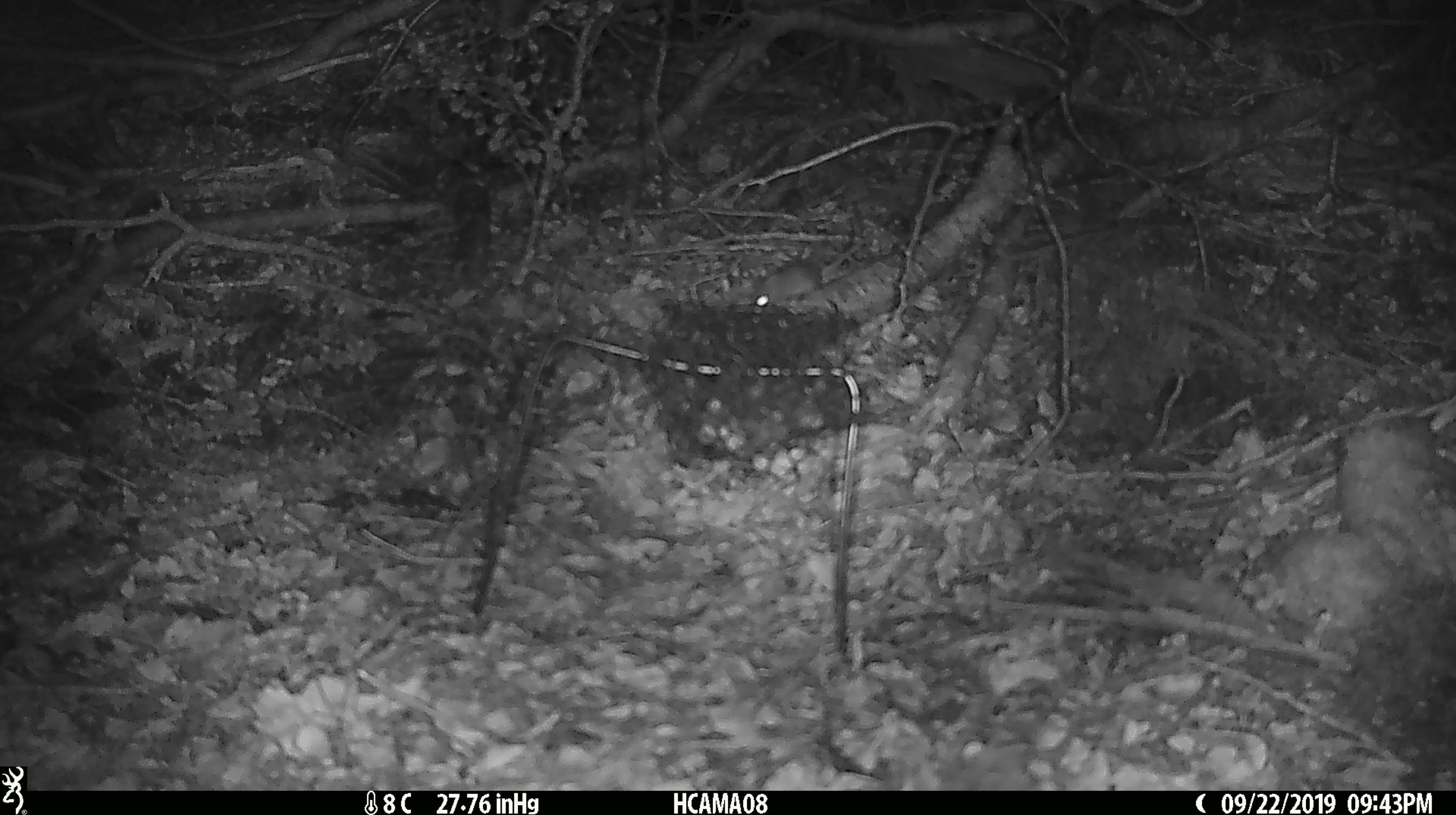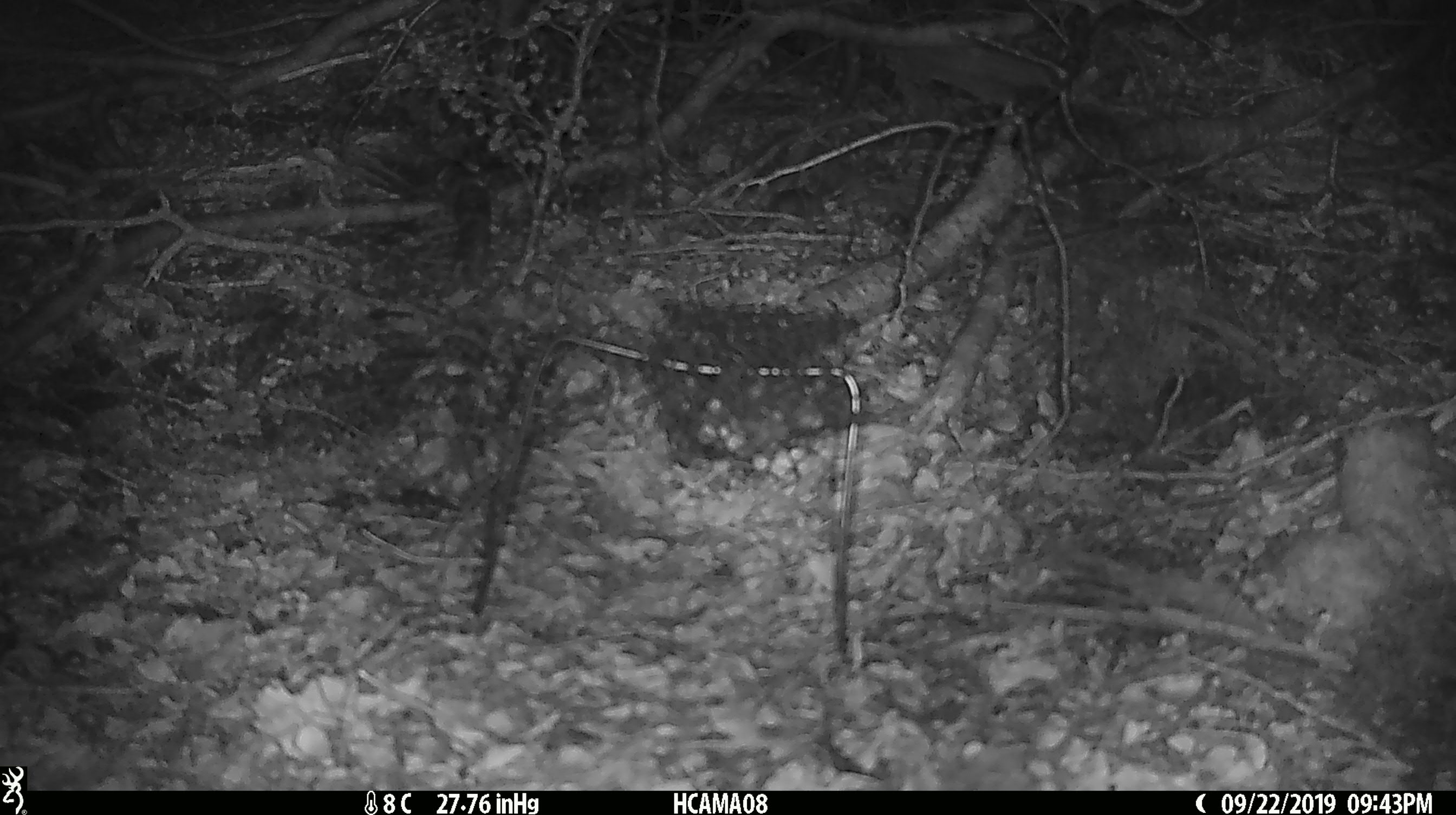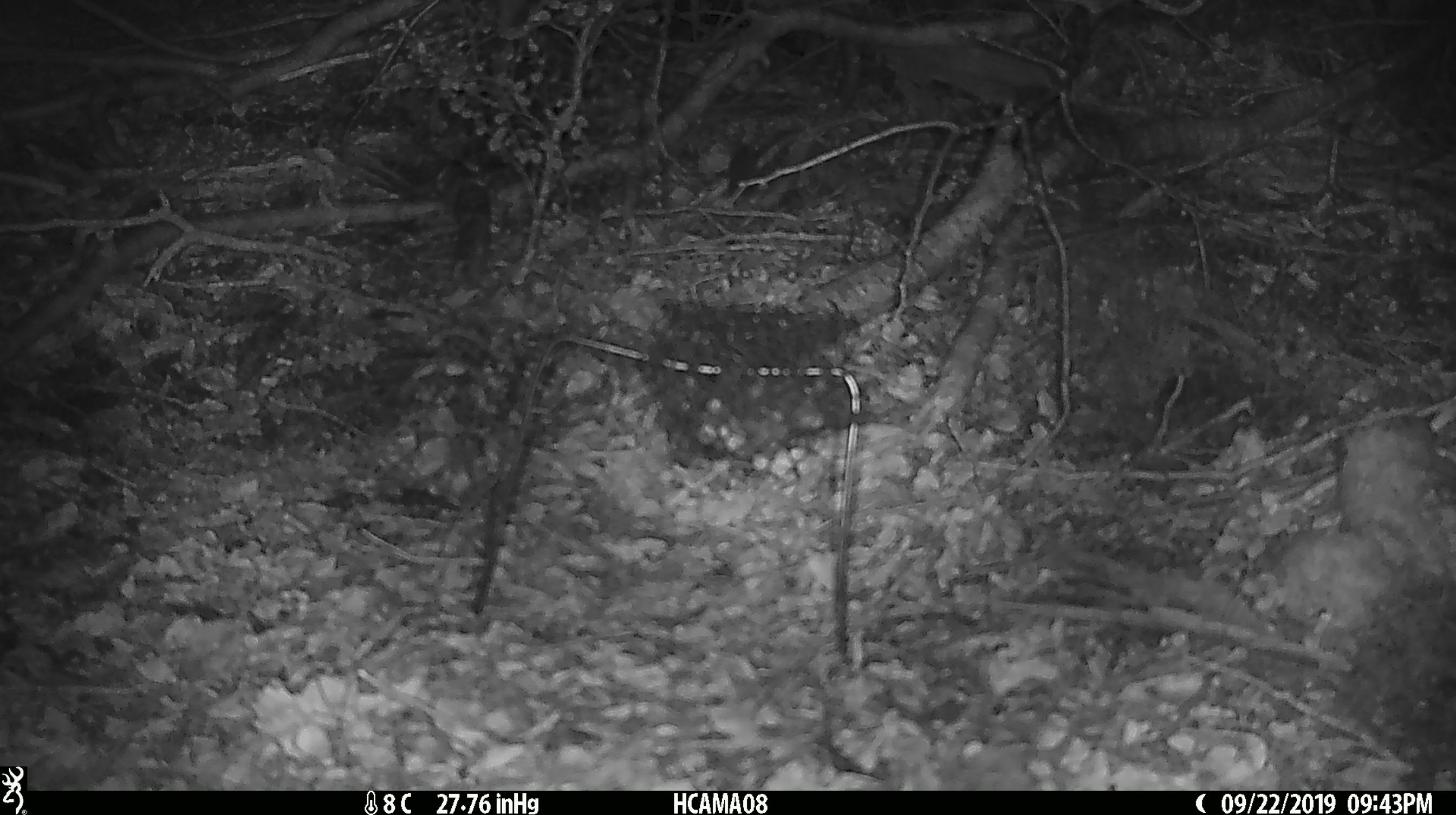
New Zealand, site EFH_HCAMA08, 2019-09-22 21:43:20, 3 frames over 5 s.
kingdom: Animalia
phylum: Chordata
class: Mammalia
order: Rodentia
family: Muridae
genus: Mus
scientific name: Mus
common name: mouse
Mouse (Mus).